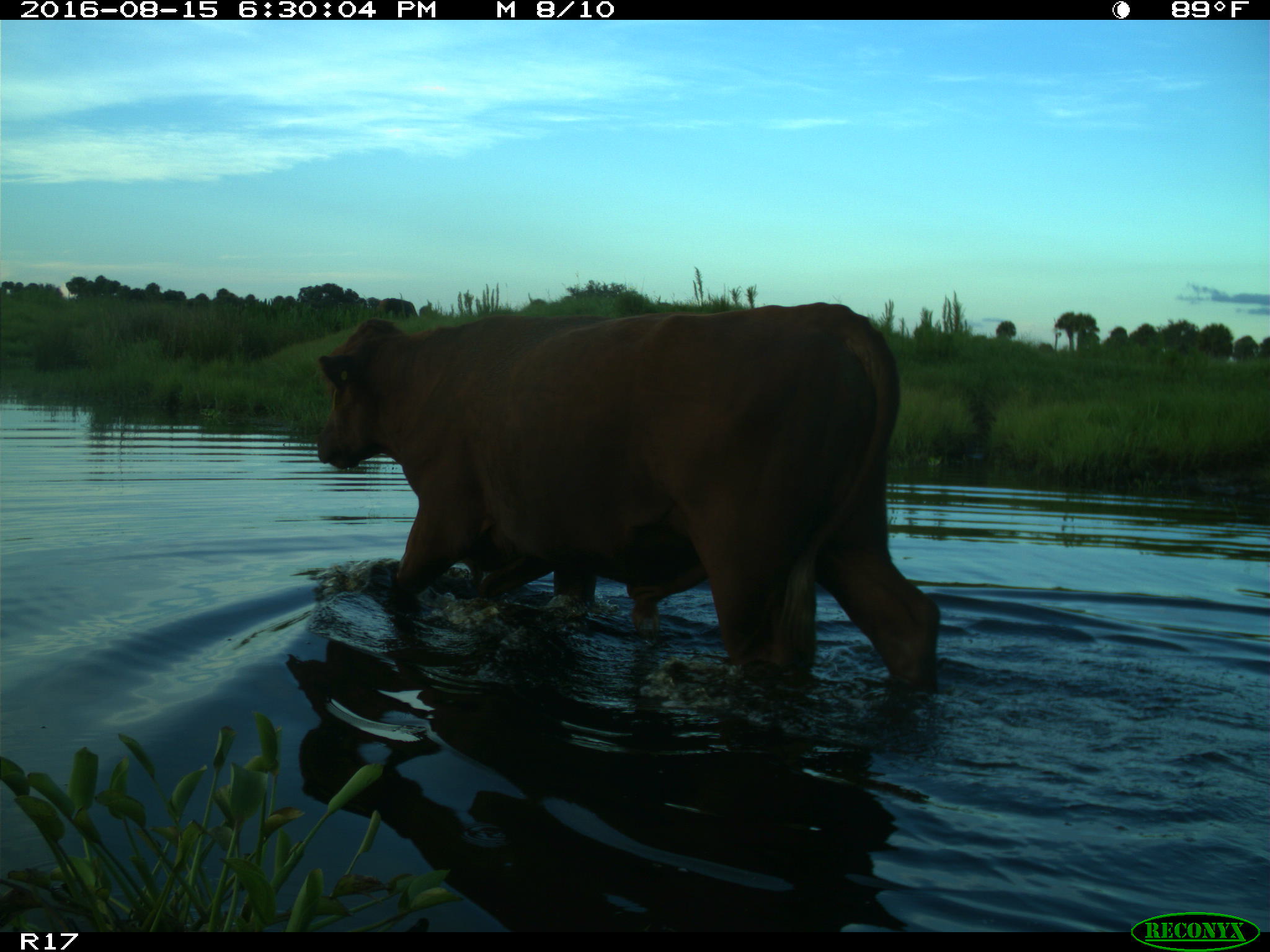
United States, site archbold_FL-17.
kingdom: Animalia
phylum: Chordata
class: Mammalia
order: Artiodactyla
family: Bovidae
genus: Bos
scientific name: Bos taurus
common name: domestic cow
Bos taurus (domestic cow).